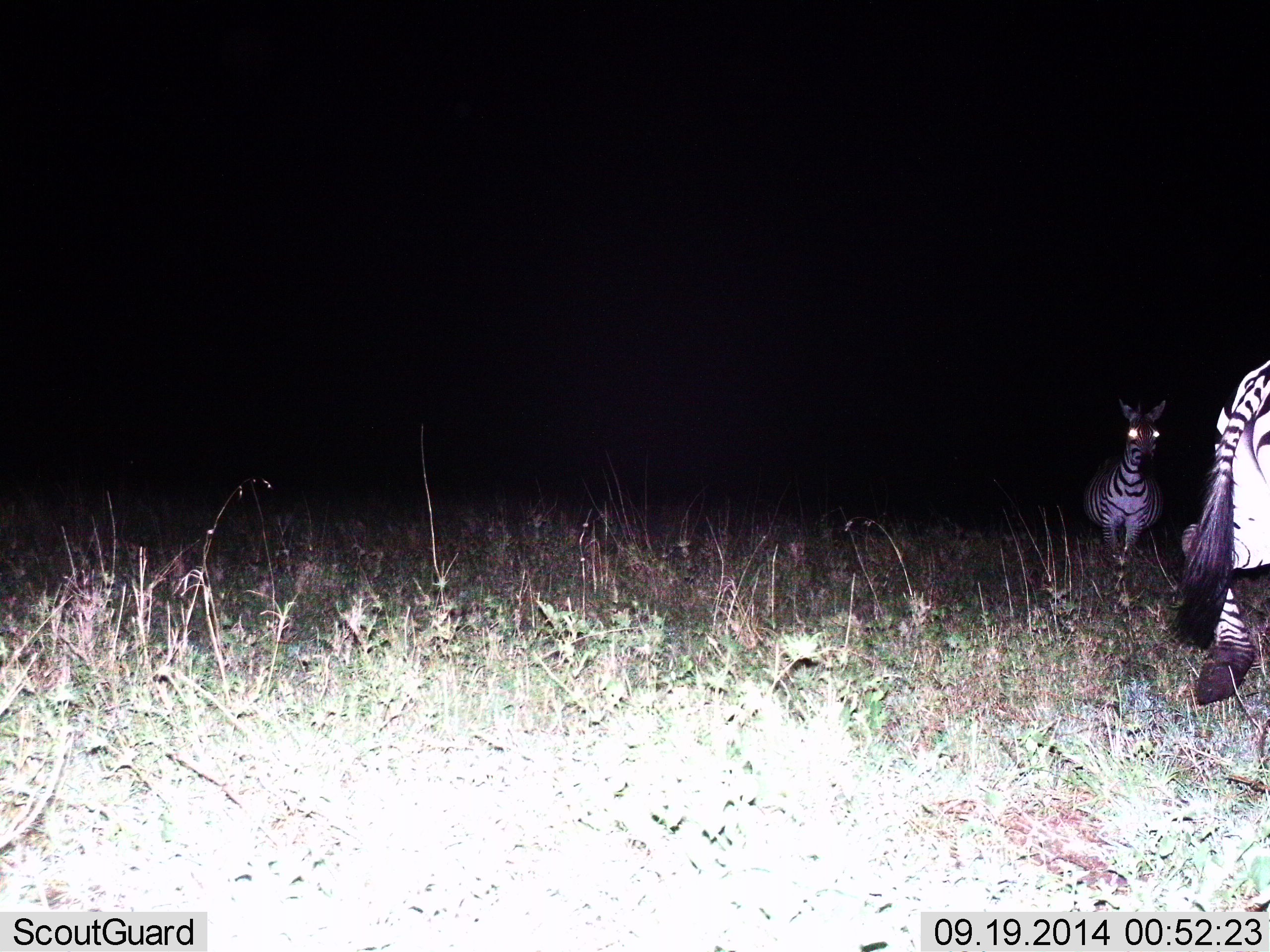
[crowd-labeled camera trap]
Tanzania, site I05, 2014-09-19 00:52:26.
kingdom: Animalia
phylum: Chordata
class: Mammalia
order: Perissodactyla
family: Equidae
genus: Equus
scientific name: Equus quagga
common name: plains zebra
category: zebra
Zebra (plains zebra) (Equus quagga), count 2. Behavior (volunteer vote fractions): standing 60%, resting 0%, moving 60%, interacting 0%. Young present (vote fraction): 10%. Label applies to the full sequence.